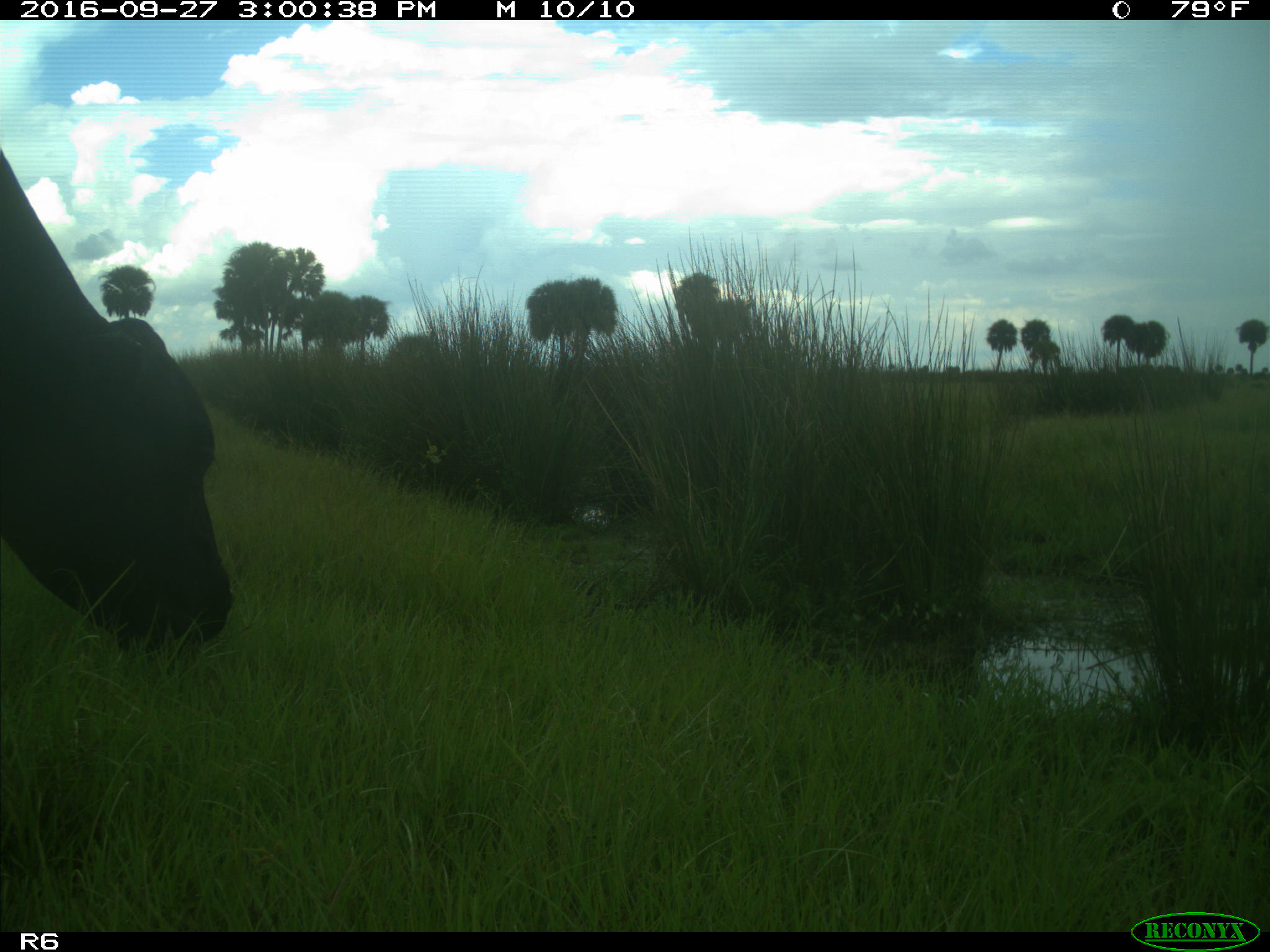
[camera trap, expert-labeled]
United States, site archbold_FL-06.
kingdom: Animalia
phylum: Chordata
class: Mammalia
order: Artiodactyla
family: Bovidae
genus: Bos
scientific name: Bos taurus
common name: domestic cow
Bos taurus (domestic cow).